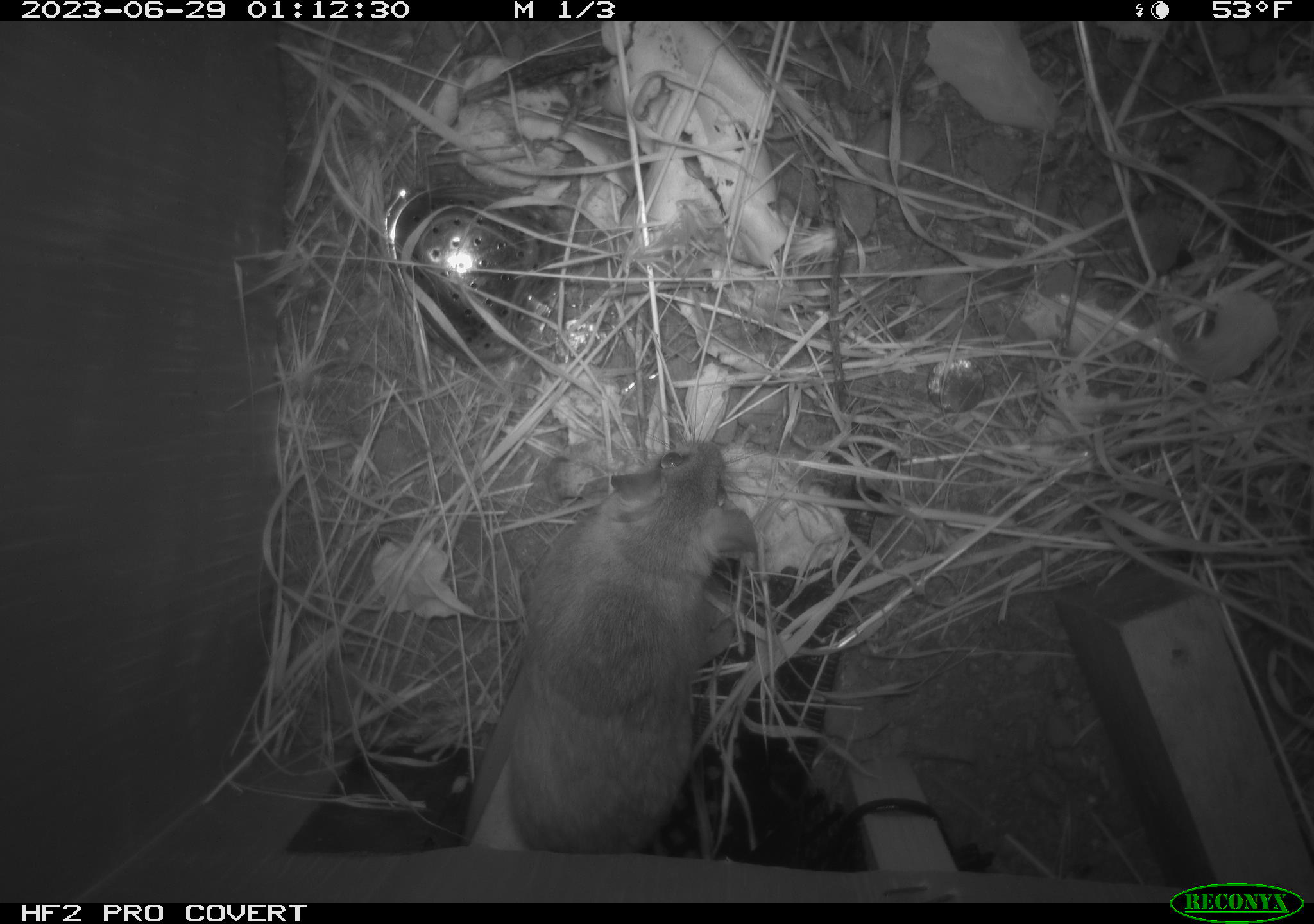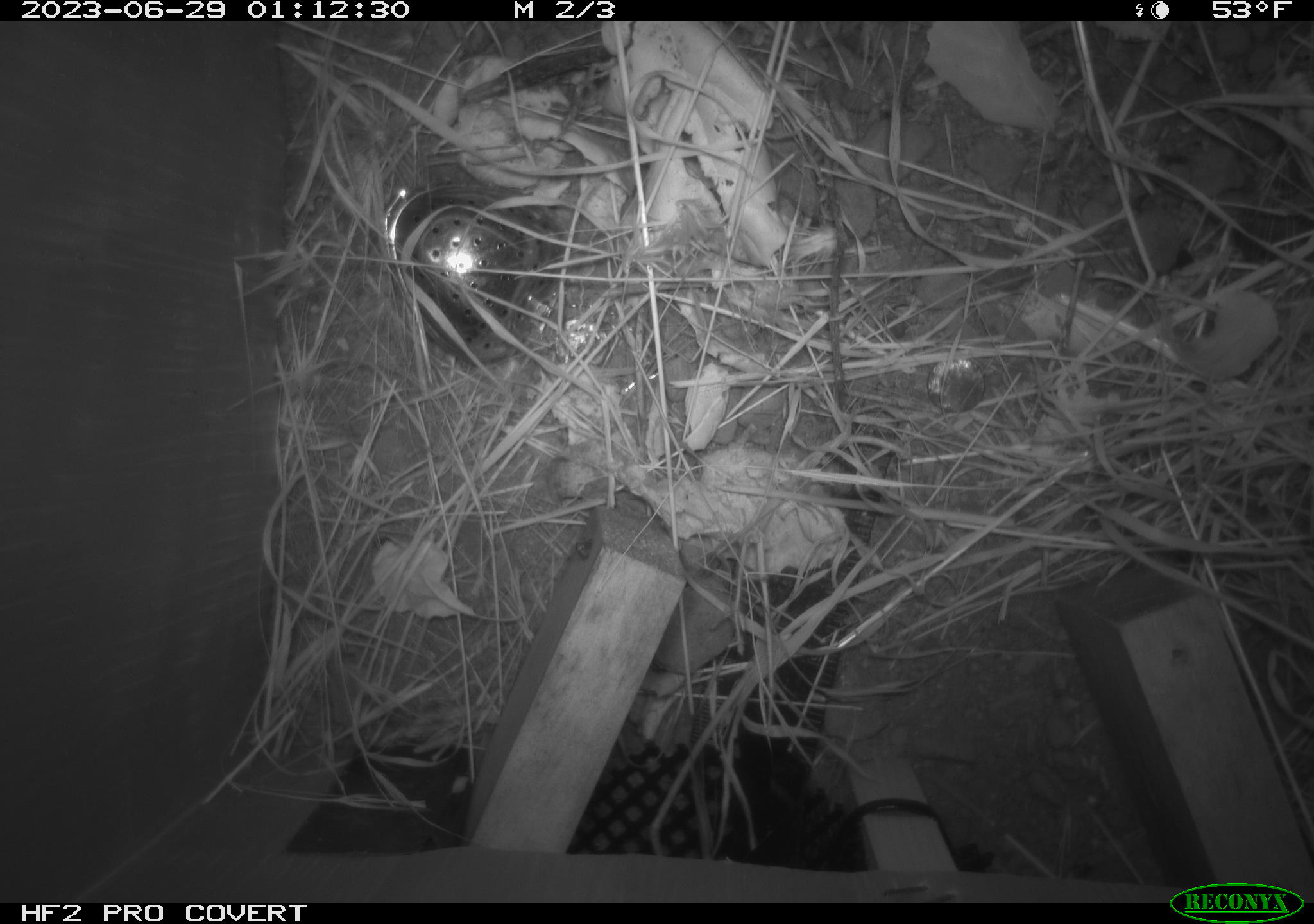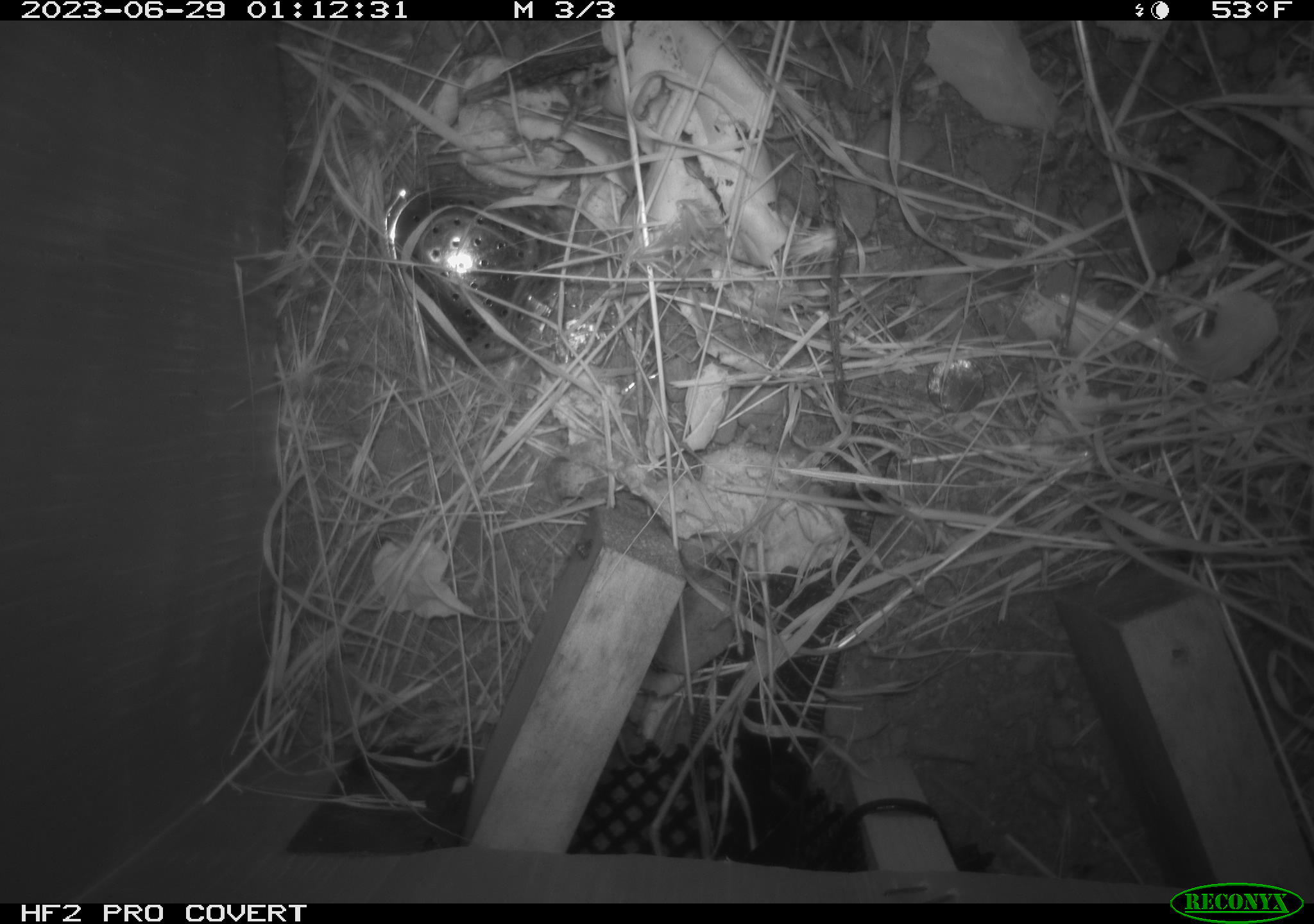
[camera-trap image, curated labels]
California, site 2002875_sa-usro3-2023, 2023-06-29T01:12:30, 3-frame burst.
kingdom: Animalia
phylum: Chordata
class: Mammalia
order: Rodentia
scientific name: Rodentia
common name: mouse species